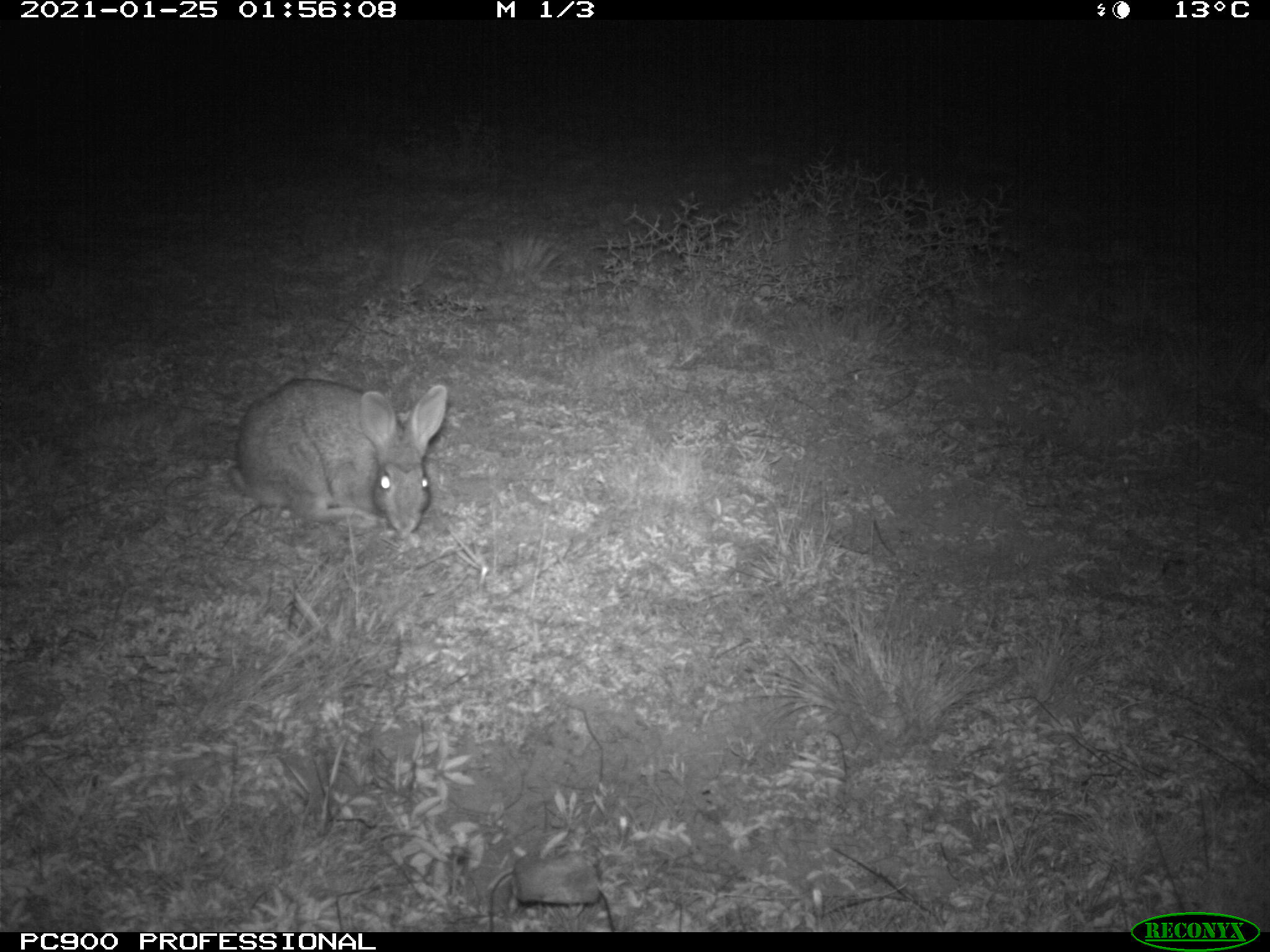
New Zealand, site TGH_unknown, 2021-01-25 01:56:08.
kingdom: Animalia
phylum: Chordata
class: Mammalia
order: Lagomorpha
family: Leporidae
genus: Oryctolagus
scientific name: Oryctolagus cuniculus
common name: european rabbit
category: rabbit